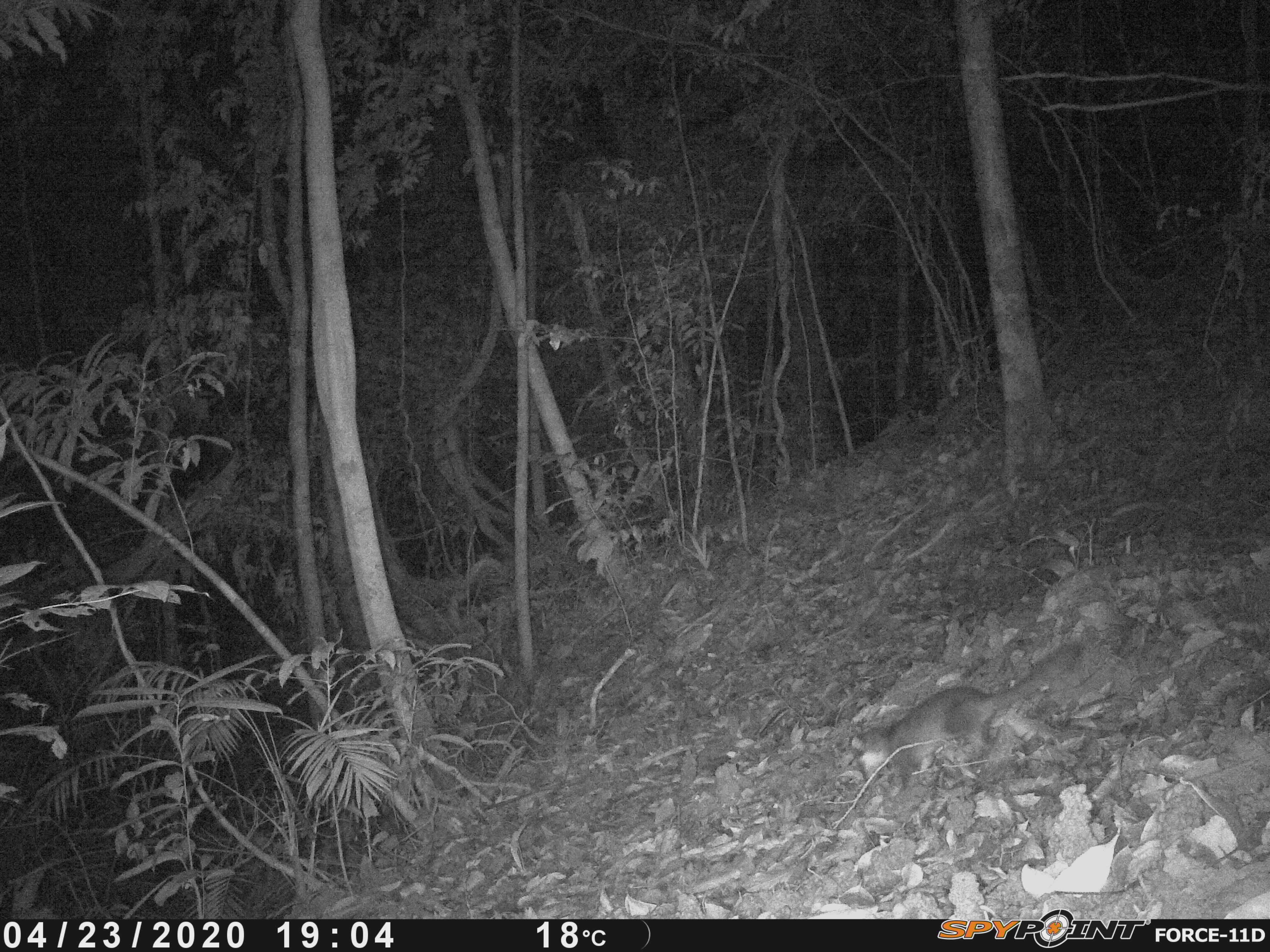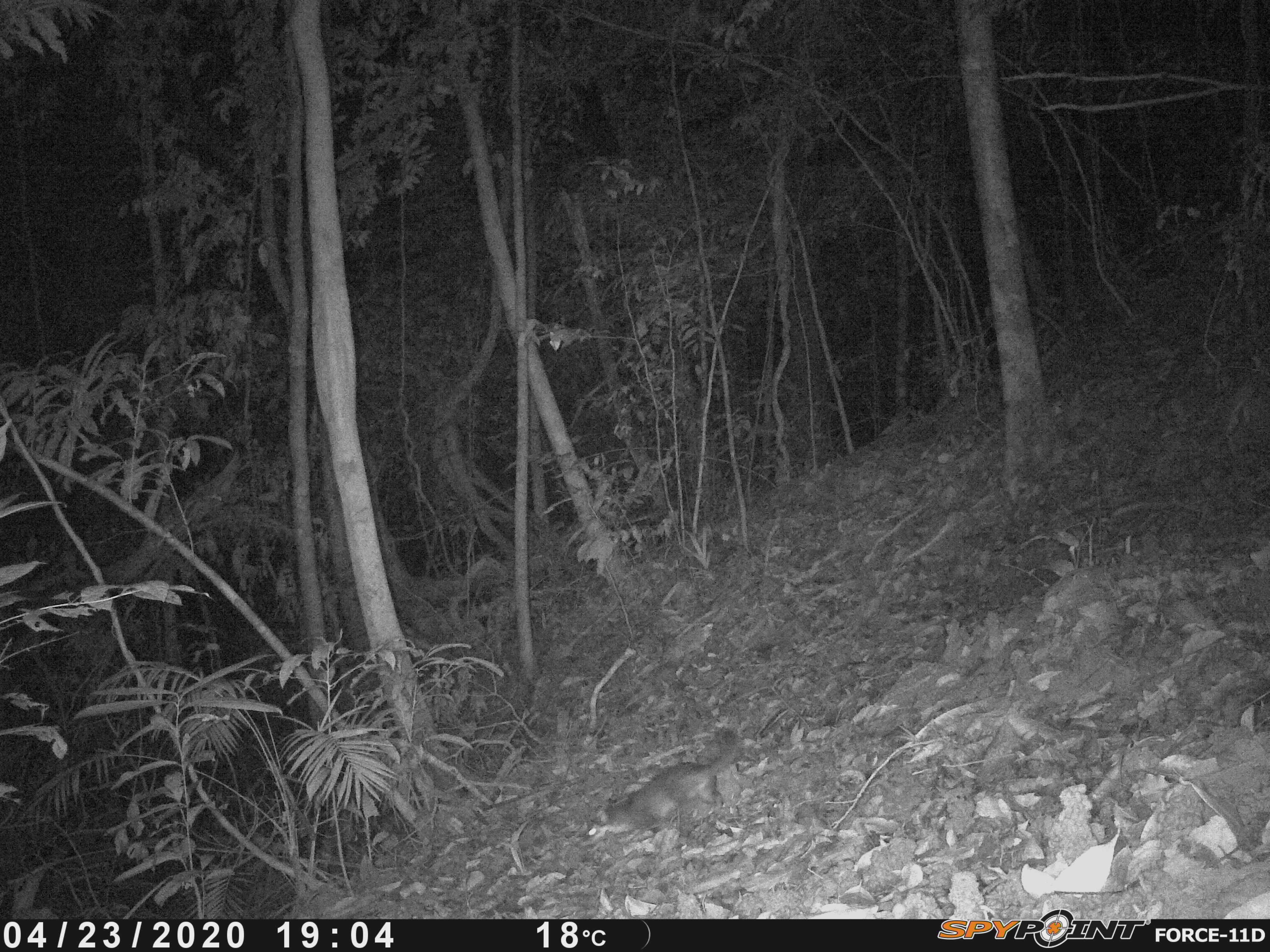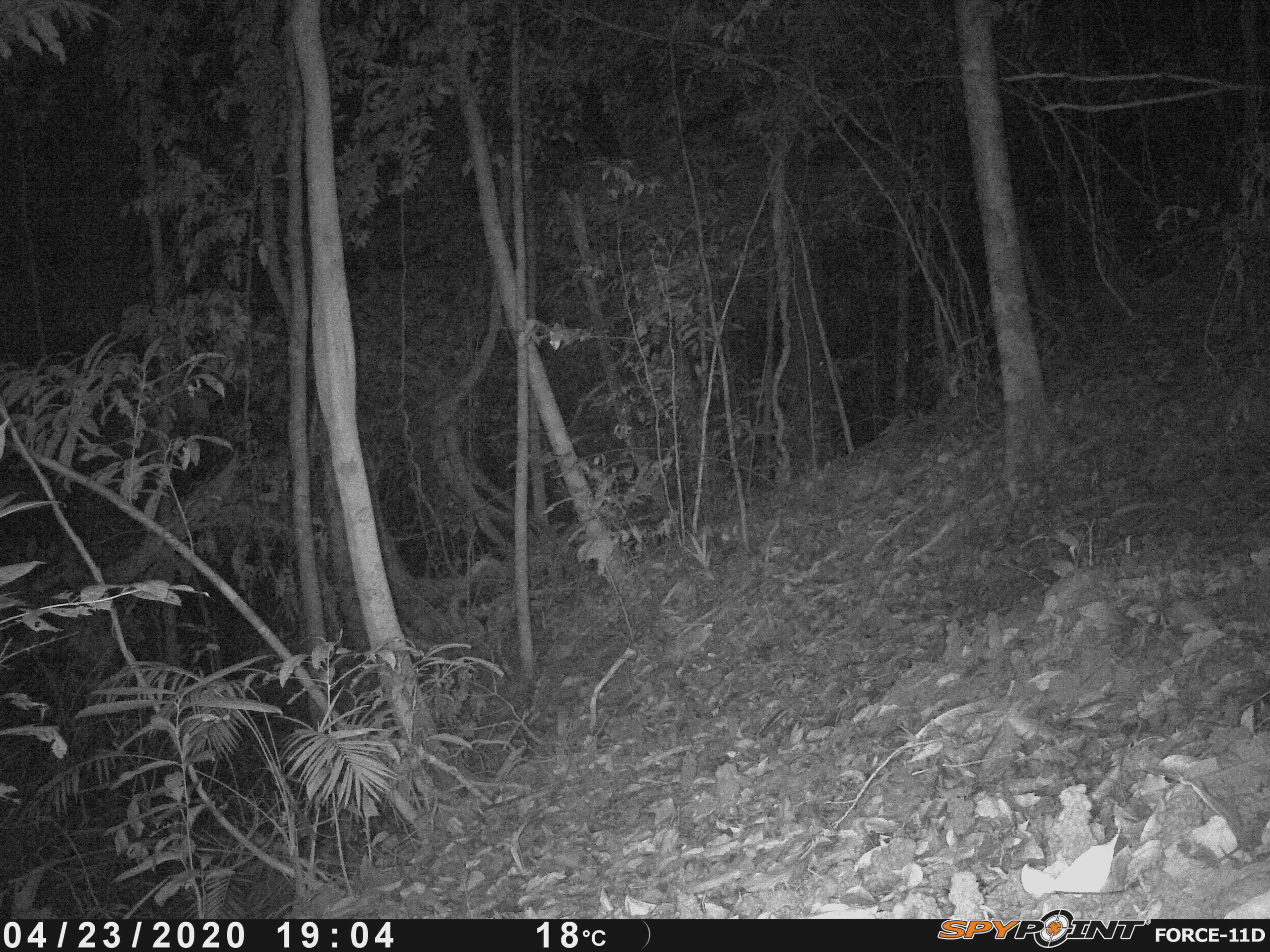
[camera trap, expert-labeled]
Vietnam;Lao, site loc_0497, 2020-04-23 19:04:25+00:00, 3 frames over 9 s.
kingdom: Animalia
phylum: Chordata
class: Mammalia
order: Carnivora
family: Mustelidae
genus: Melogale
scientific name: Melogale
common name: ferret badger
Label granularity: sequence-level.